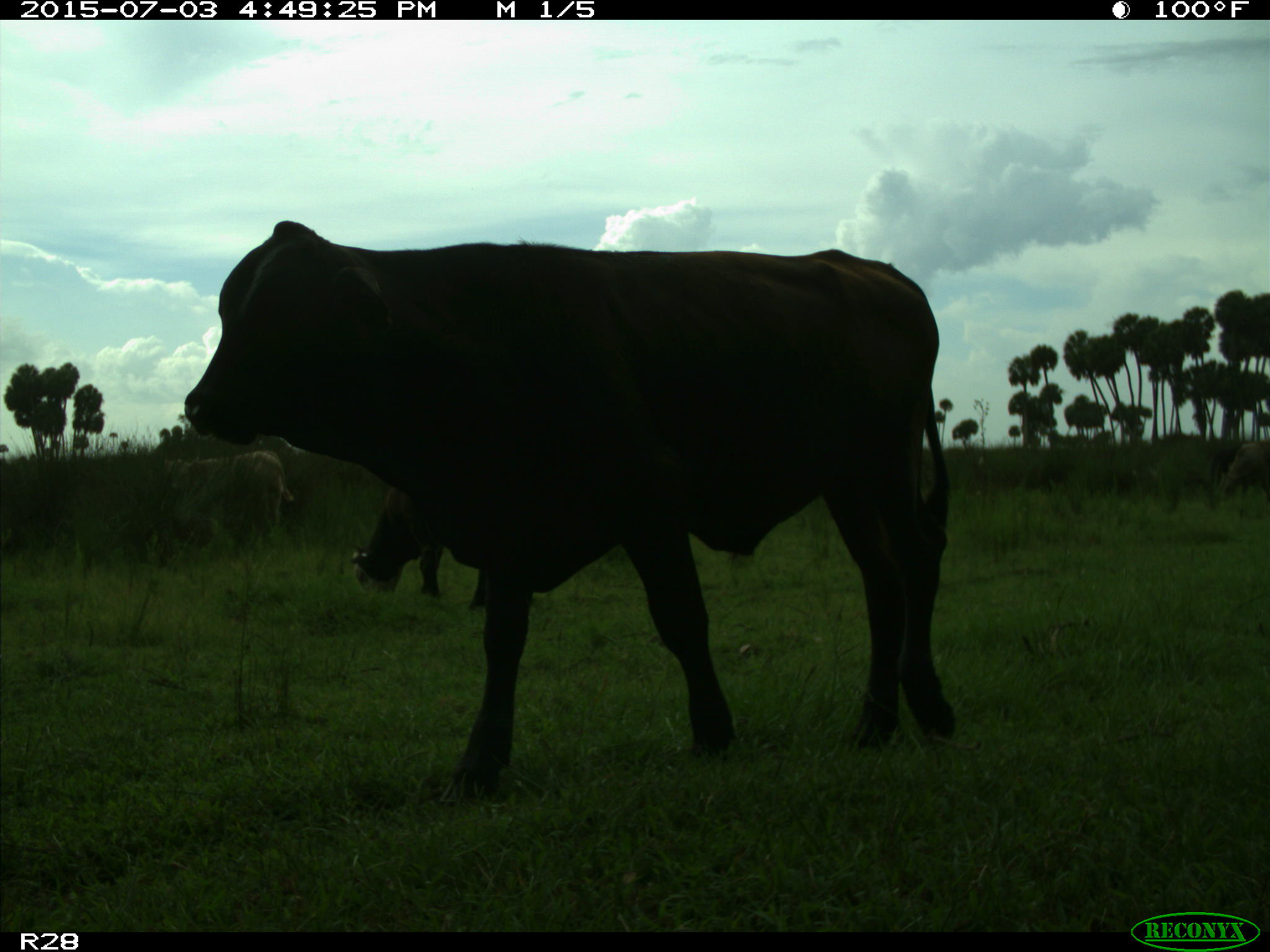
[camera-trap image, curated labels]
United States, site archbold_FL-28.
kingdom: Animalia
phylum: Chordata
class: Mammalia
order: Artiodactyla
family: Bovidae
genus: Bos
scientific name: Bos taurus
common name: domestic cow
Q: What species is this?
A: Bos taurus (domestic cow).